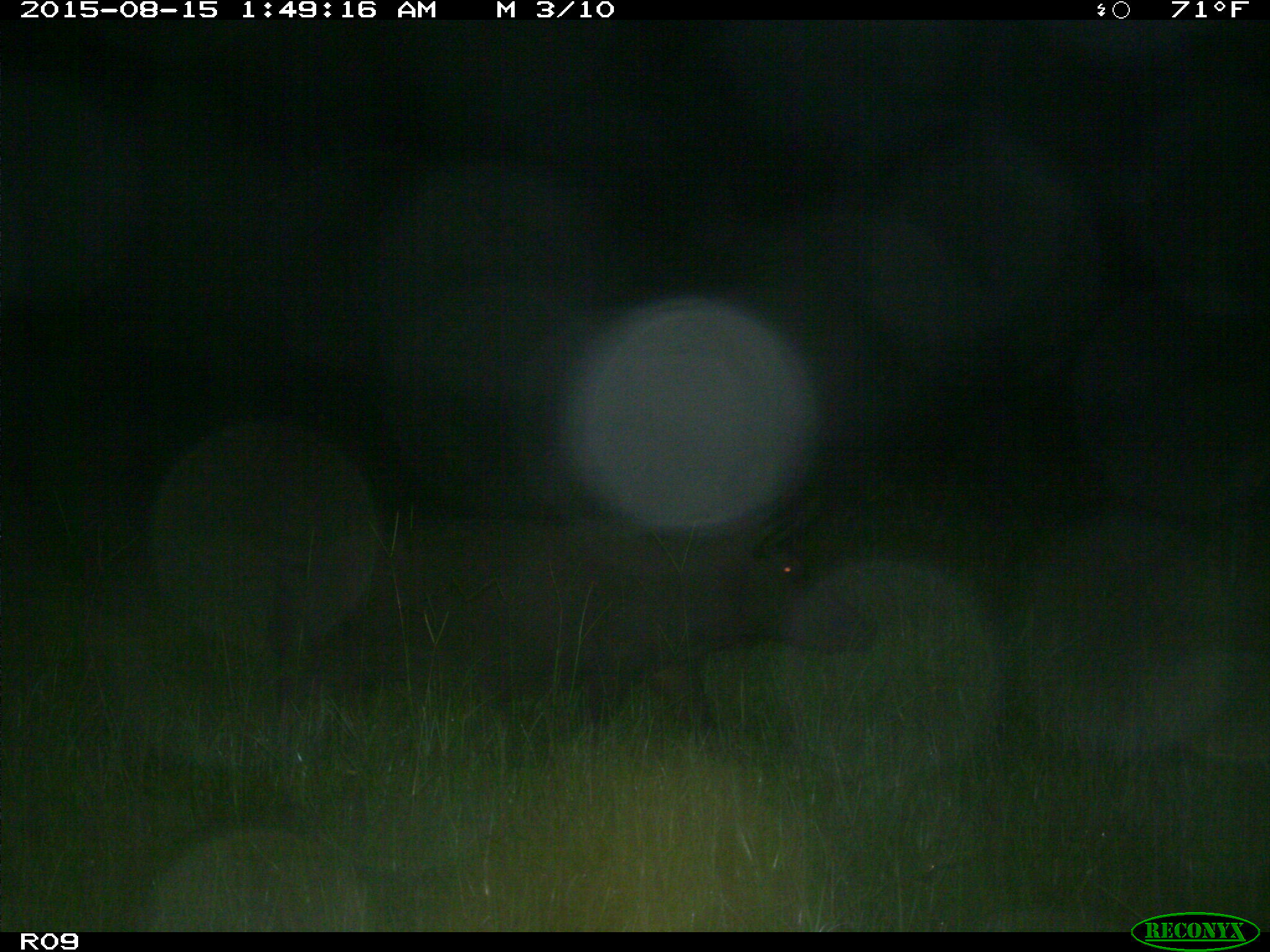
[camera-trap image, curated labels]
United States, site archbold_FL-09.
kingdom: Animalia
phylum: Chordata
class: Mammalia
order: Artiodactyla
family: Suidae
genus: Sus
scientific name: Sus scrofa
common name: wild boar